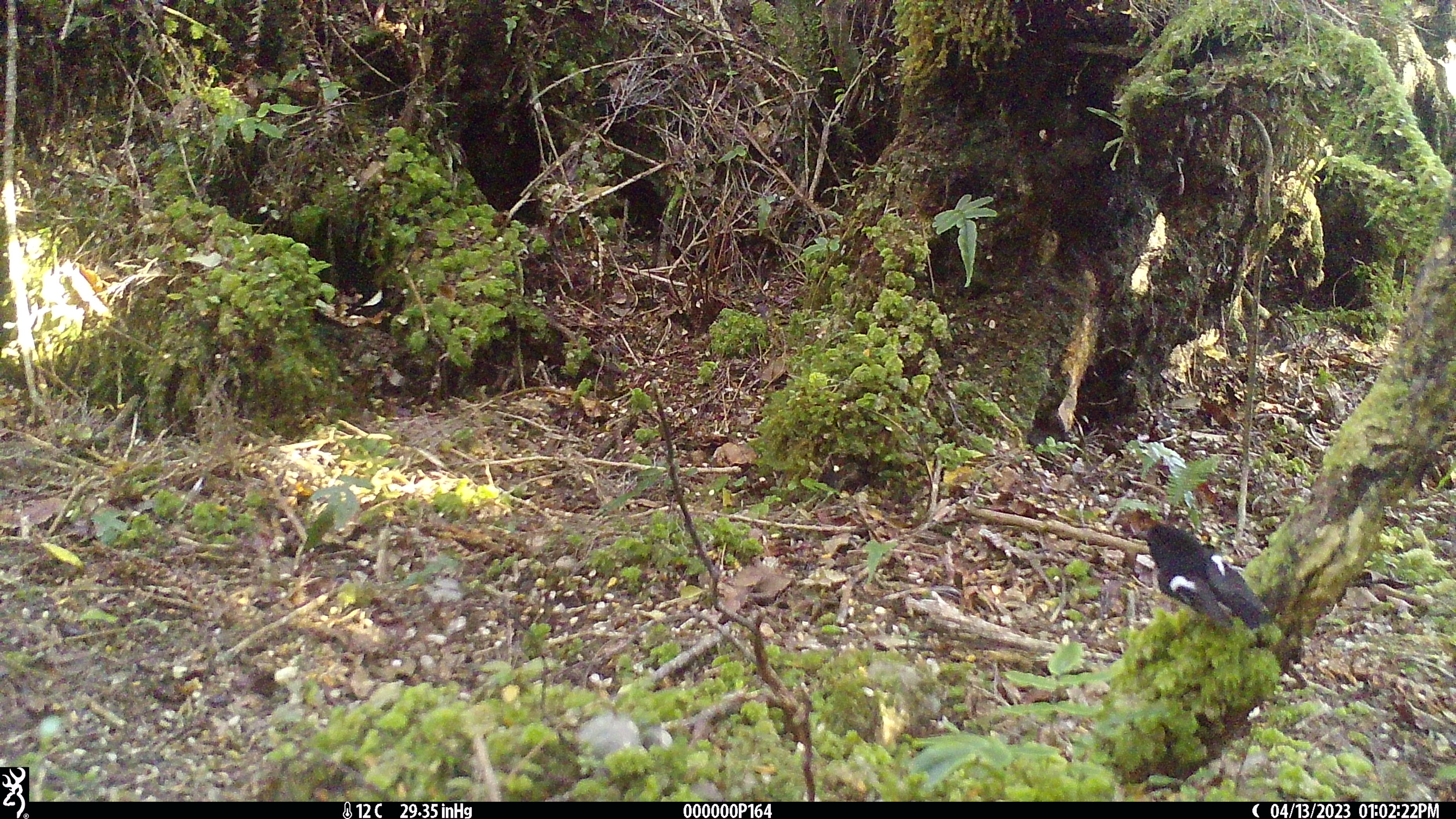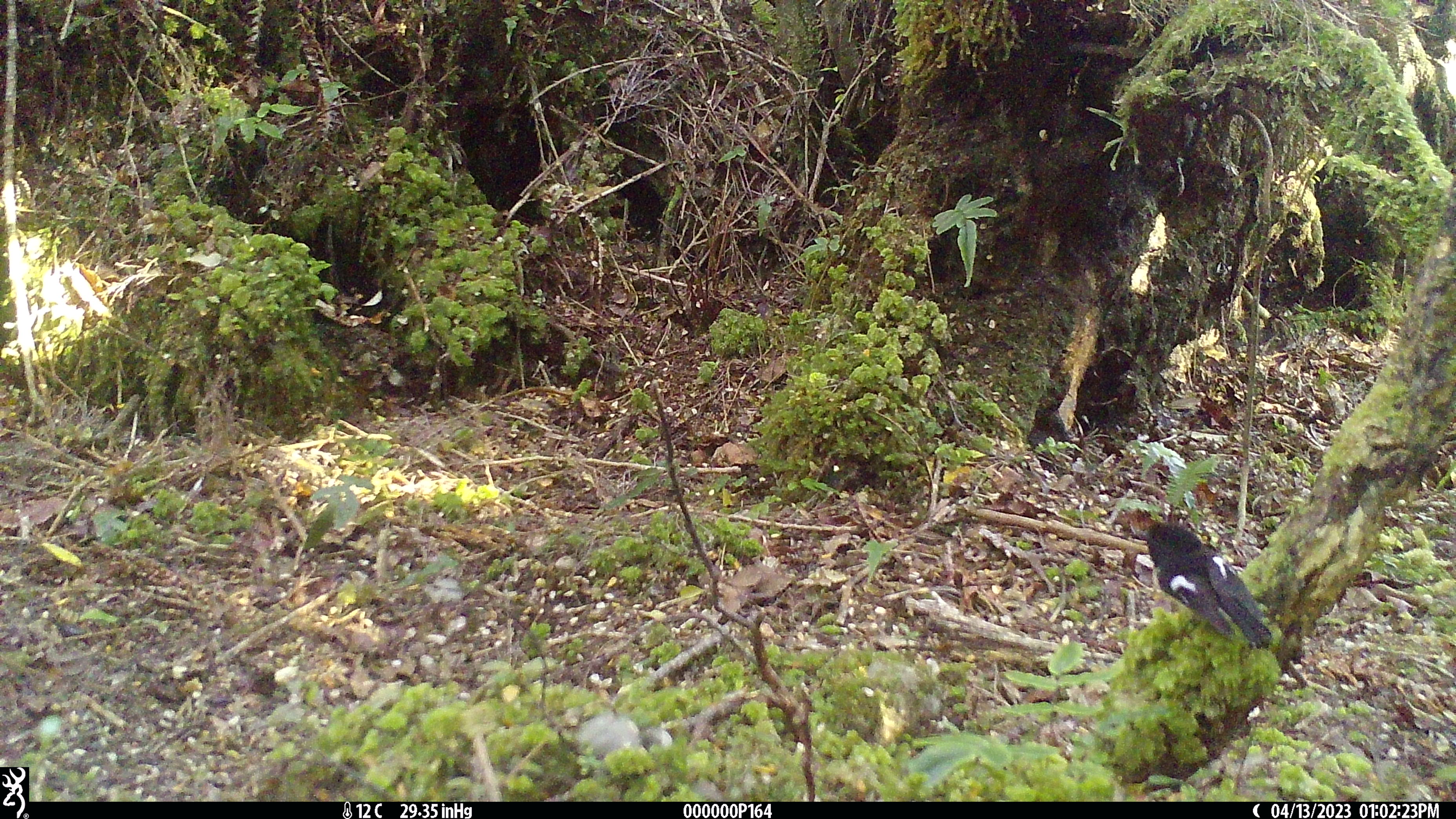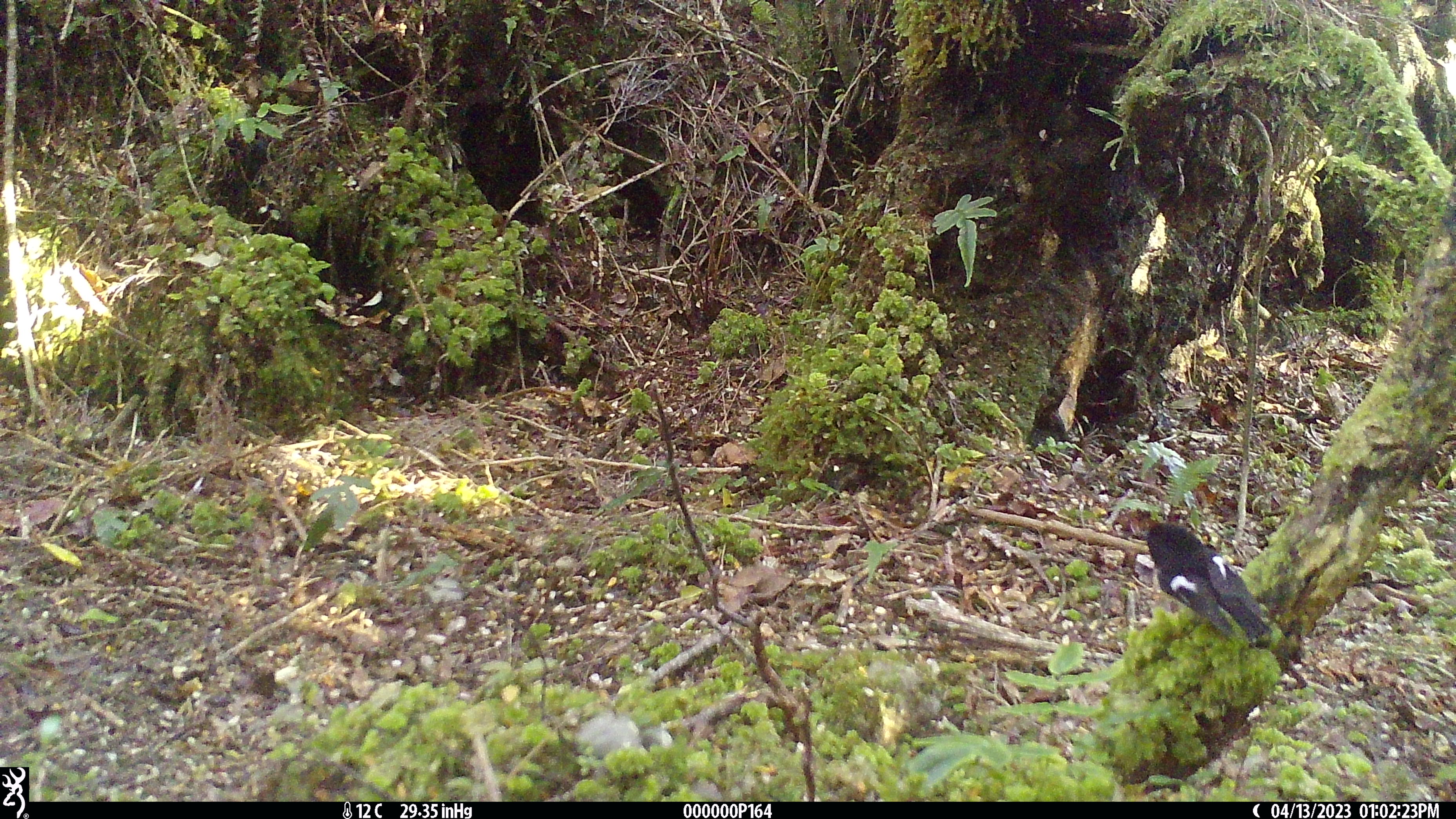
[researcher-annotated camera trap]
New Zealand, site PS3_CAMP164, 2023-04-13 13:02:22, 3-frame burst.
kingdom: Animalia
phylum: Chordata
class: Aves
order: Passeriformes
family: Petroicidae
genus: Petroica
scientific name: Petroica macrocephala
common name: tomtit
Tomtit (Petroica macrocephala).